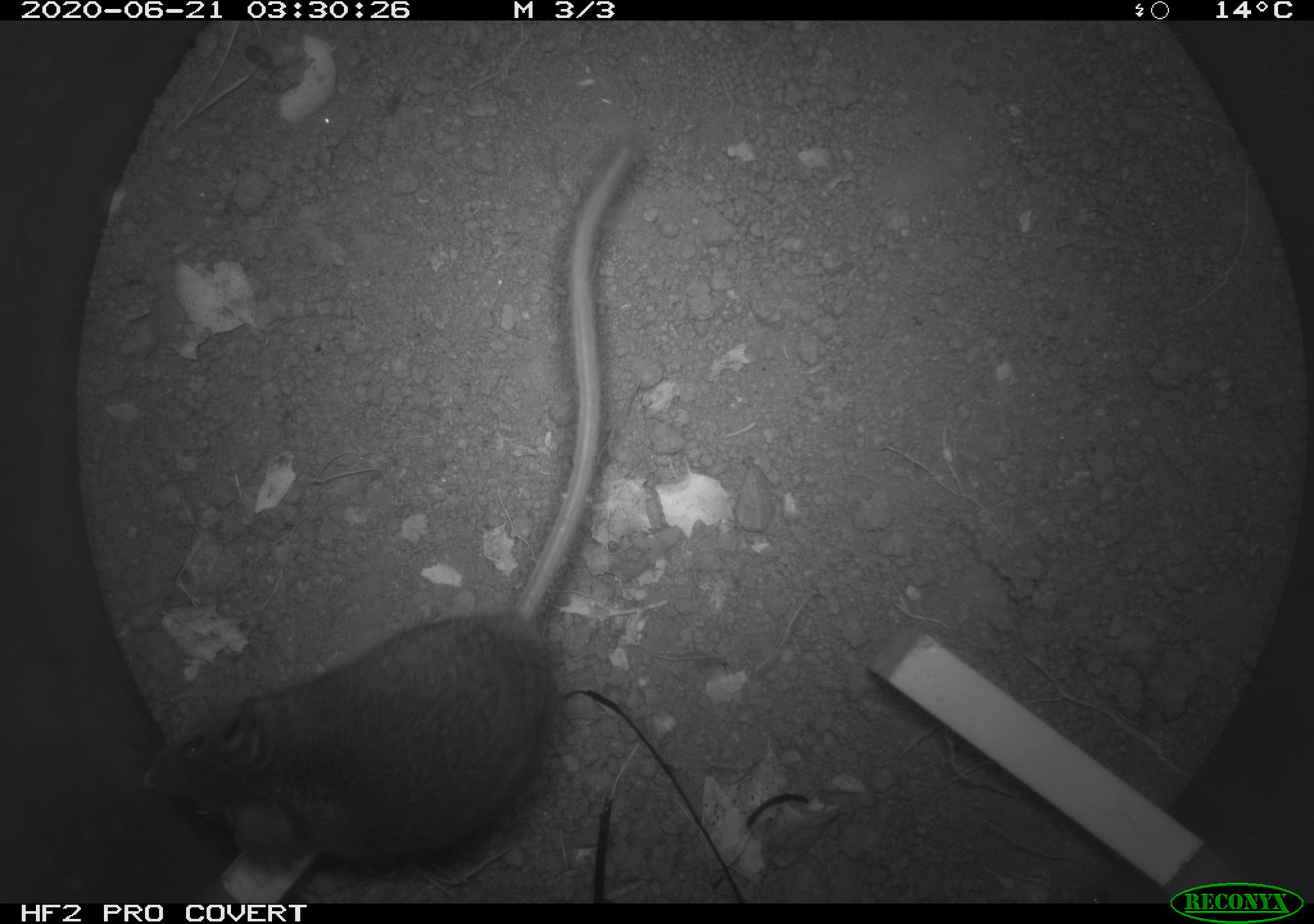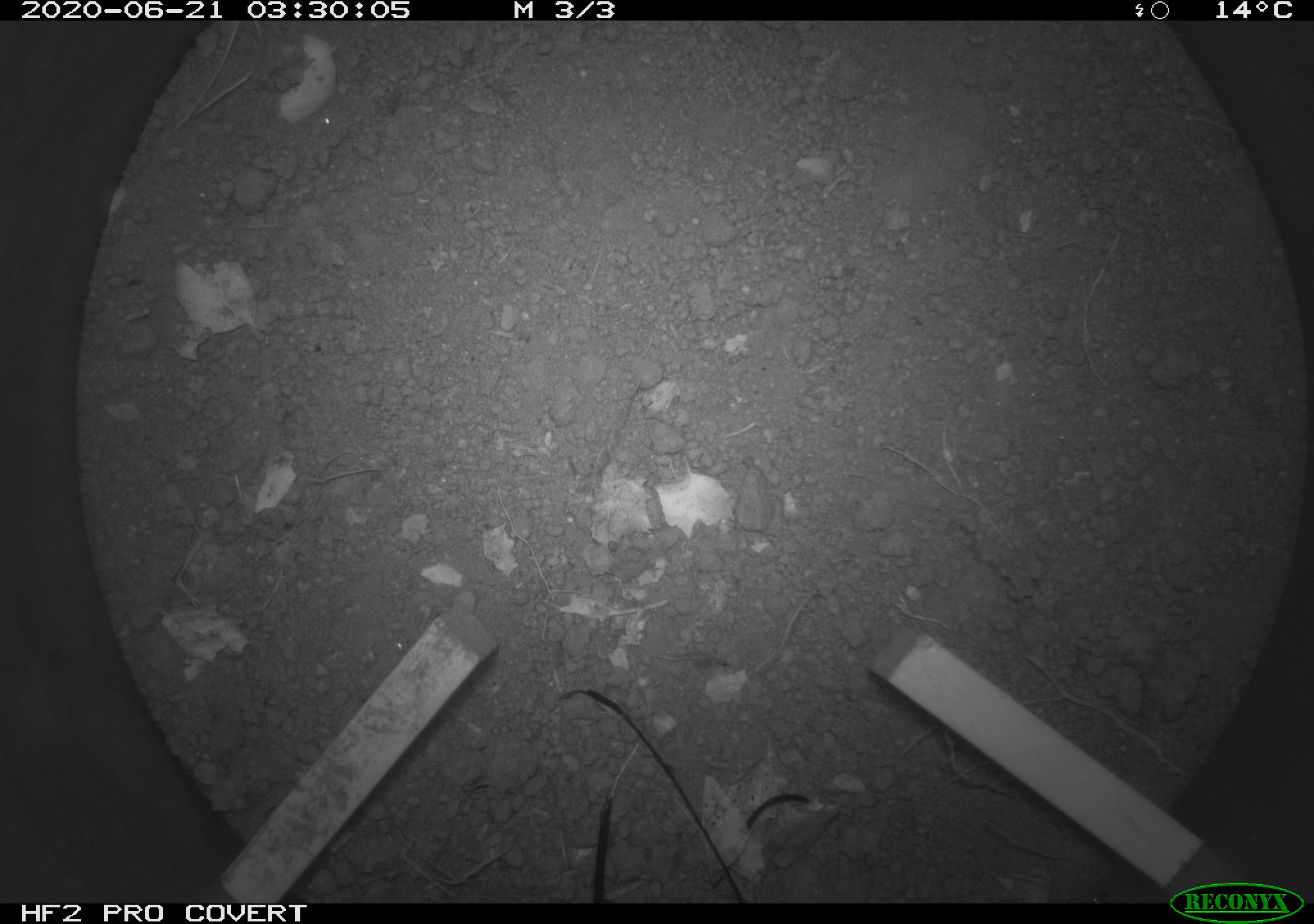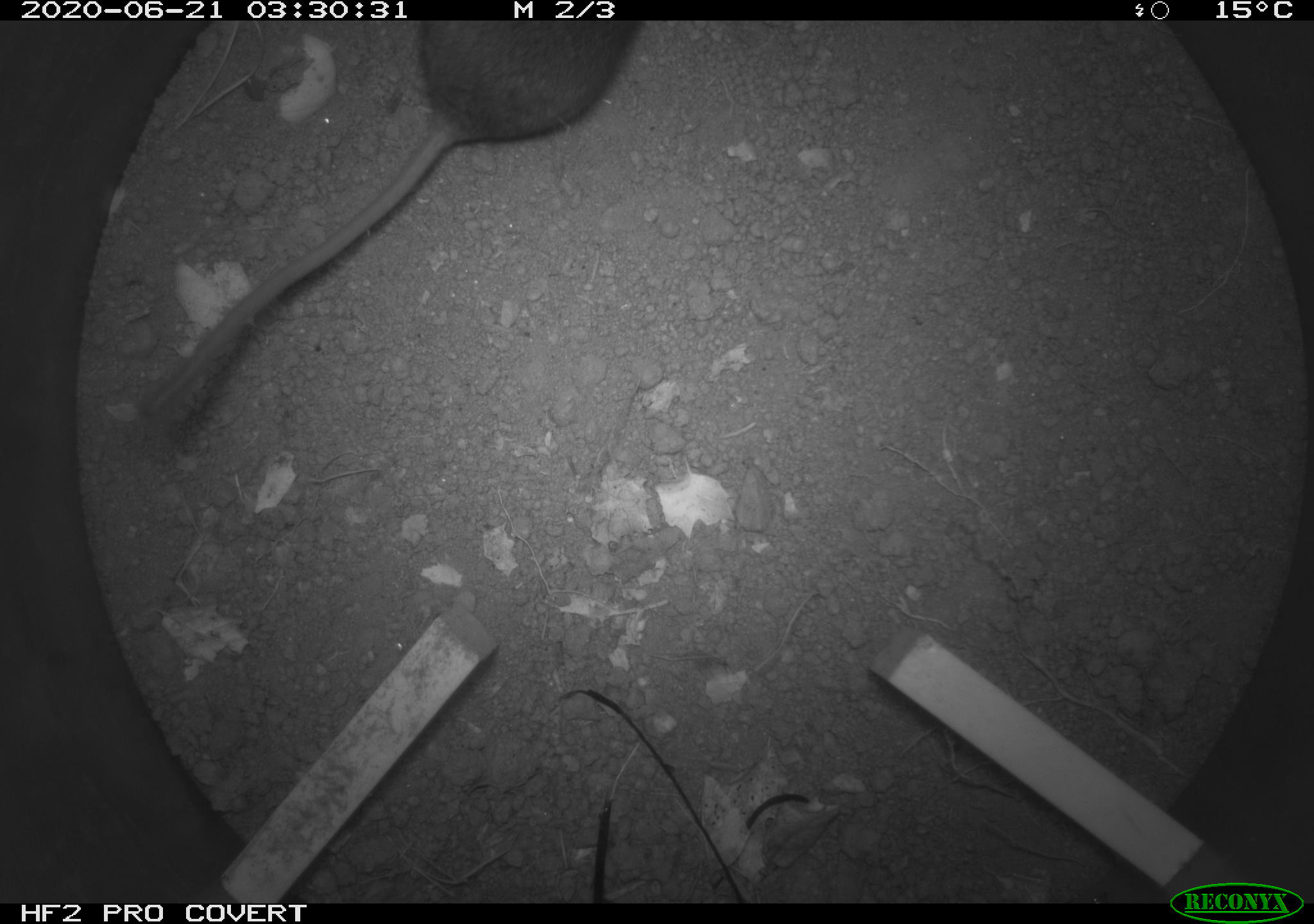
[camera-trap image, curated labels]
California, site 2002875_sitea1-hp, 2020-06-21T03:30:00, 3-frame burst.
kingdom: Animalia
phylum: Chordata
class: Mammalia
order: Rodentia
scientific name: Rodentia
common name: mouse species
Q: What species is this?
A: Mouse species (Rodentia).